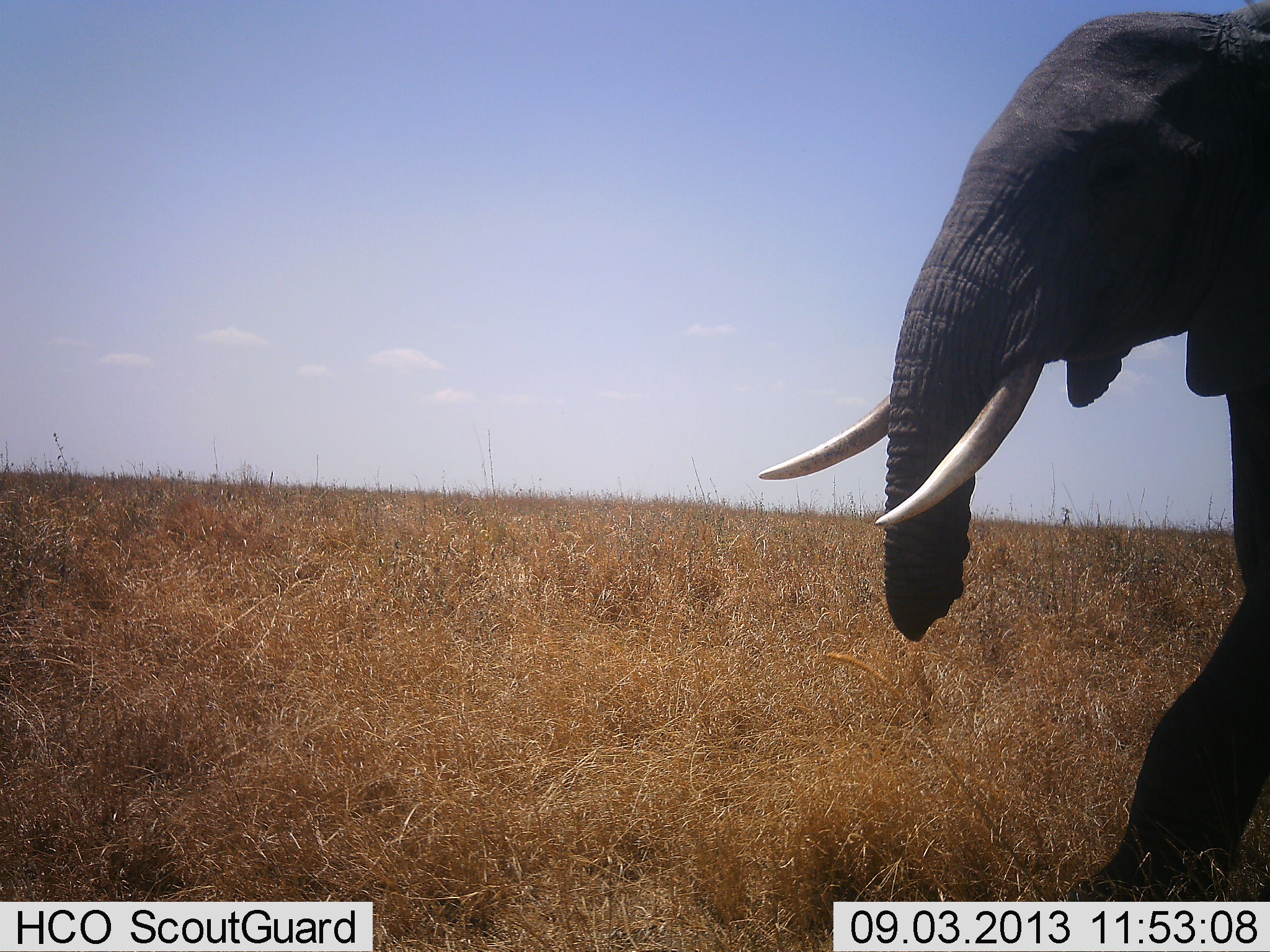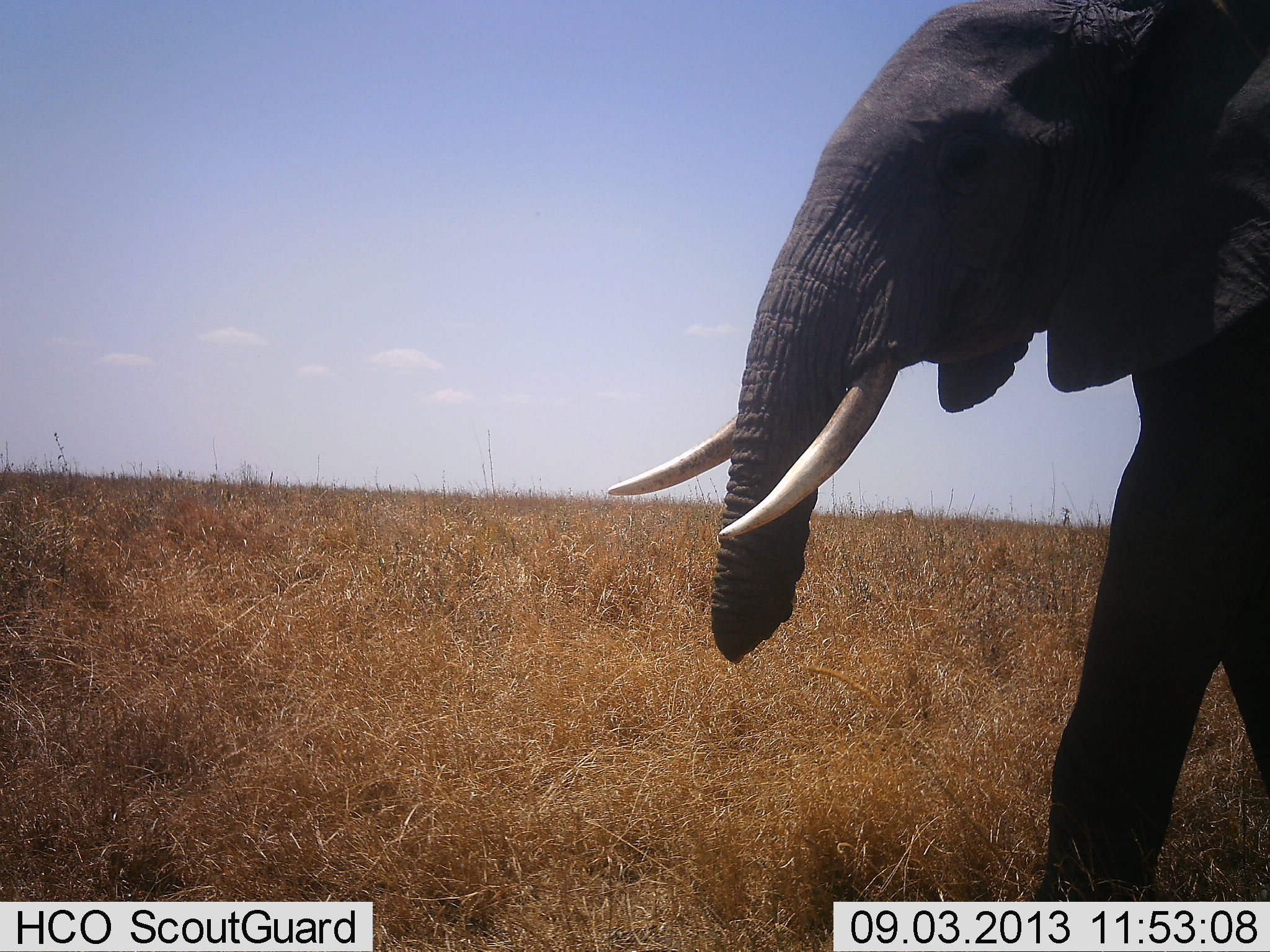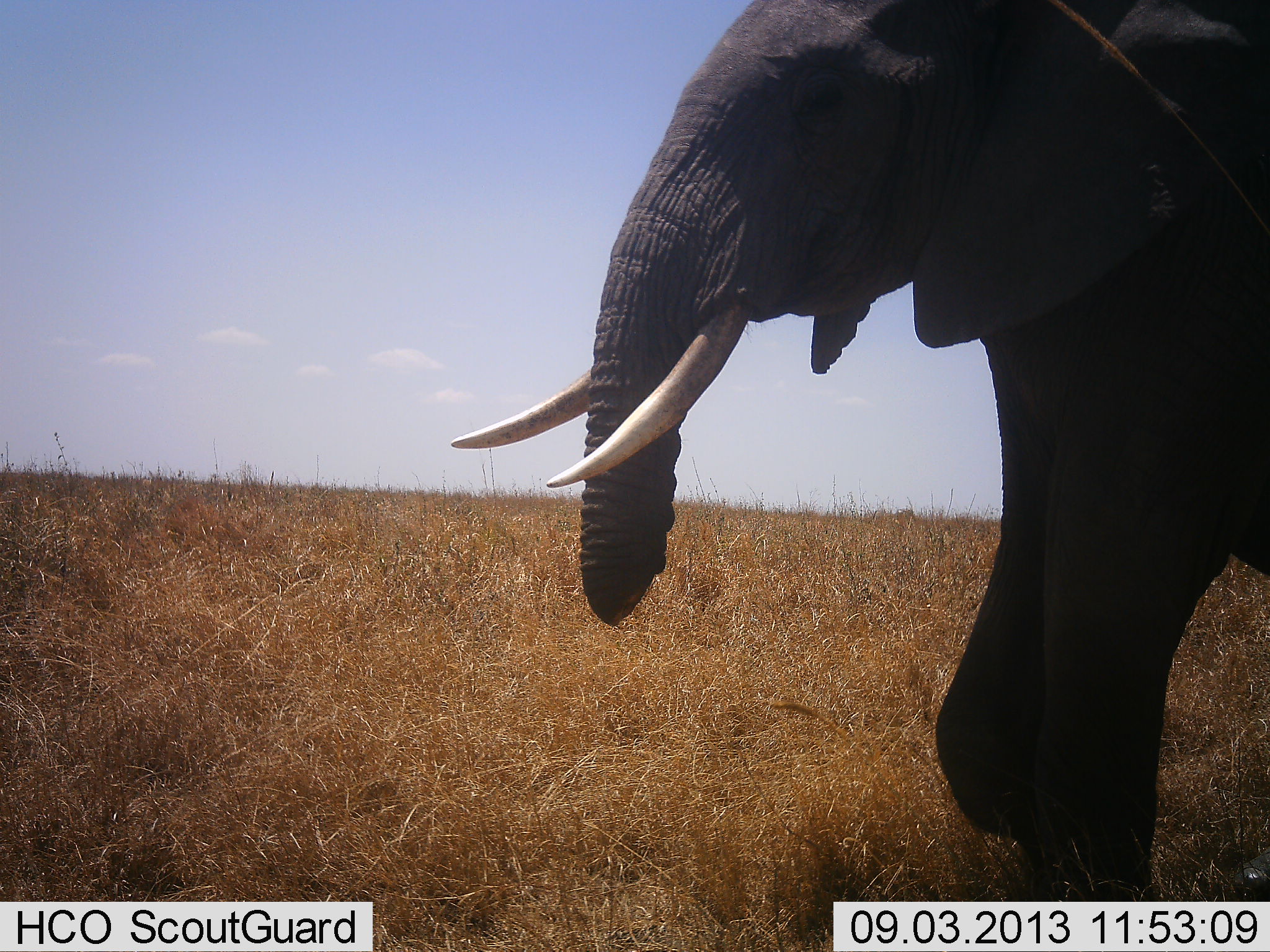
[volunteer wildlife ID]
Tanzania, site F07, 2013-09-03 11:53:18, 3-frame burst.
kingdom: Animalia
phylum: Chordata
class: Mammalia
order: Proboscidea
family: Elephantidae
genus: Loxodonta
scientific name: Loxodonta africana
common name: african bush elephant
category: elephant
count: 1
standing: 0%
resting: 0%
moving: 100%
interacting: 0%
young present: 0%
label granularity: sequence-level